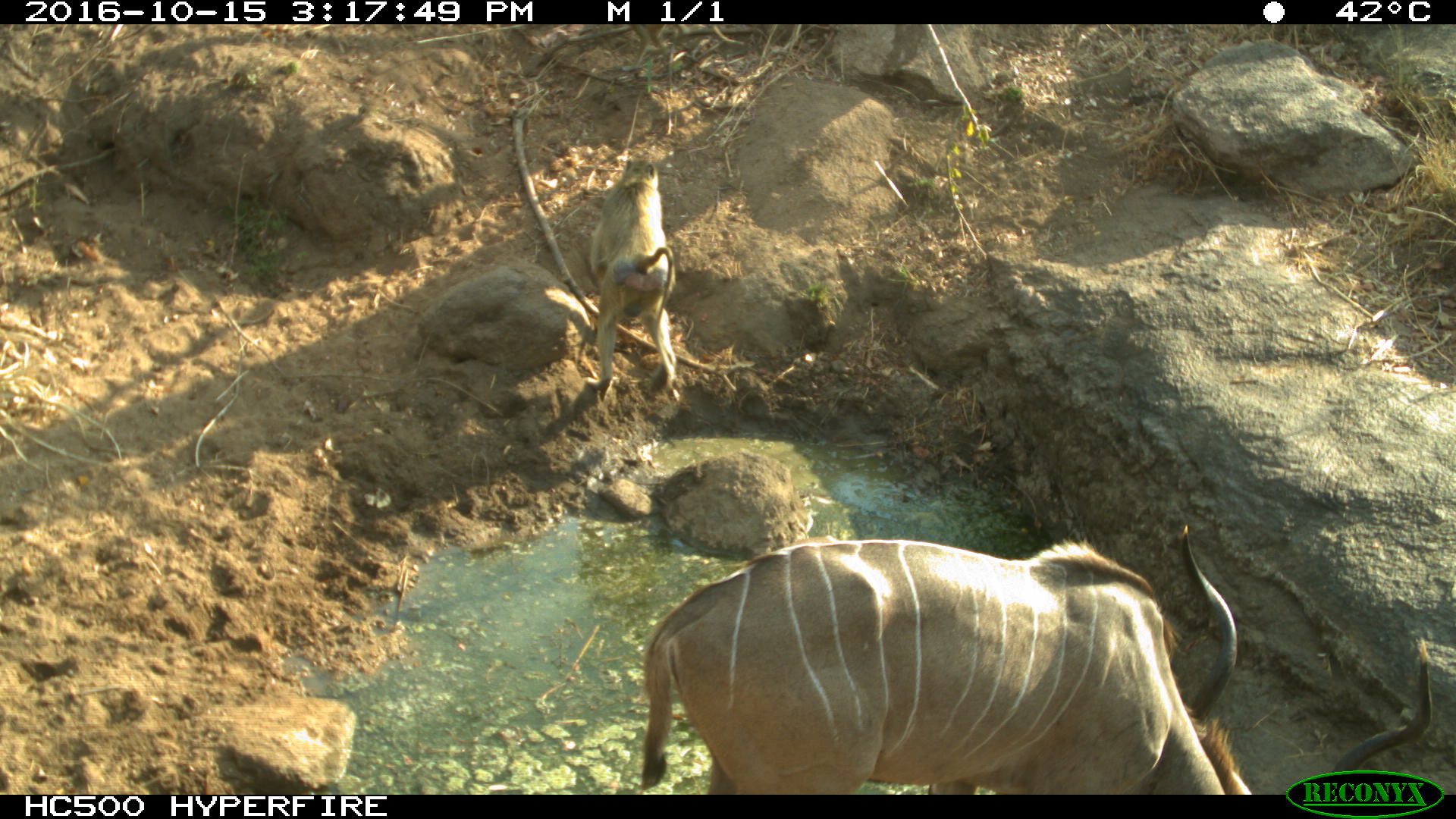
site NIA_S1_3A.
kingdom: Animalia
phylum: Chordata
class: Mammalia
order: Primates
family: Cercopithecidae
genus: Papio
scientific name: Papio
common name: baboon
Baboon (Papio), count 1. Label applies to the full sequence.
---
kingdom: Animalia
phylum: Chordata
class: Mammalia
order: Artiodactyla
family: Bovidae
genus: Tragelaphus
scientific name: Tragelaphus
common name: kudu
Kudu (Tragelaphus), count 1. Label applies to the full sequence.